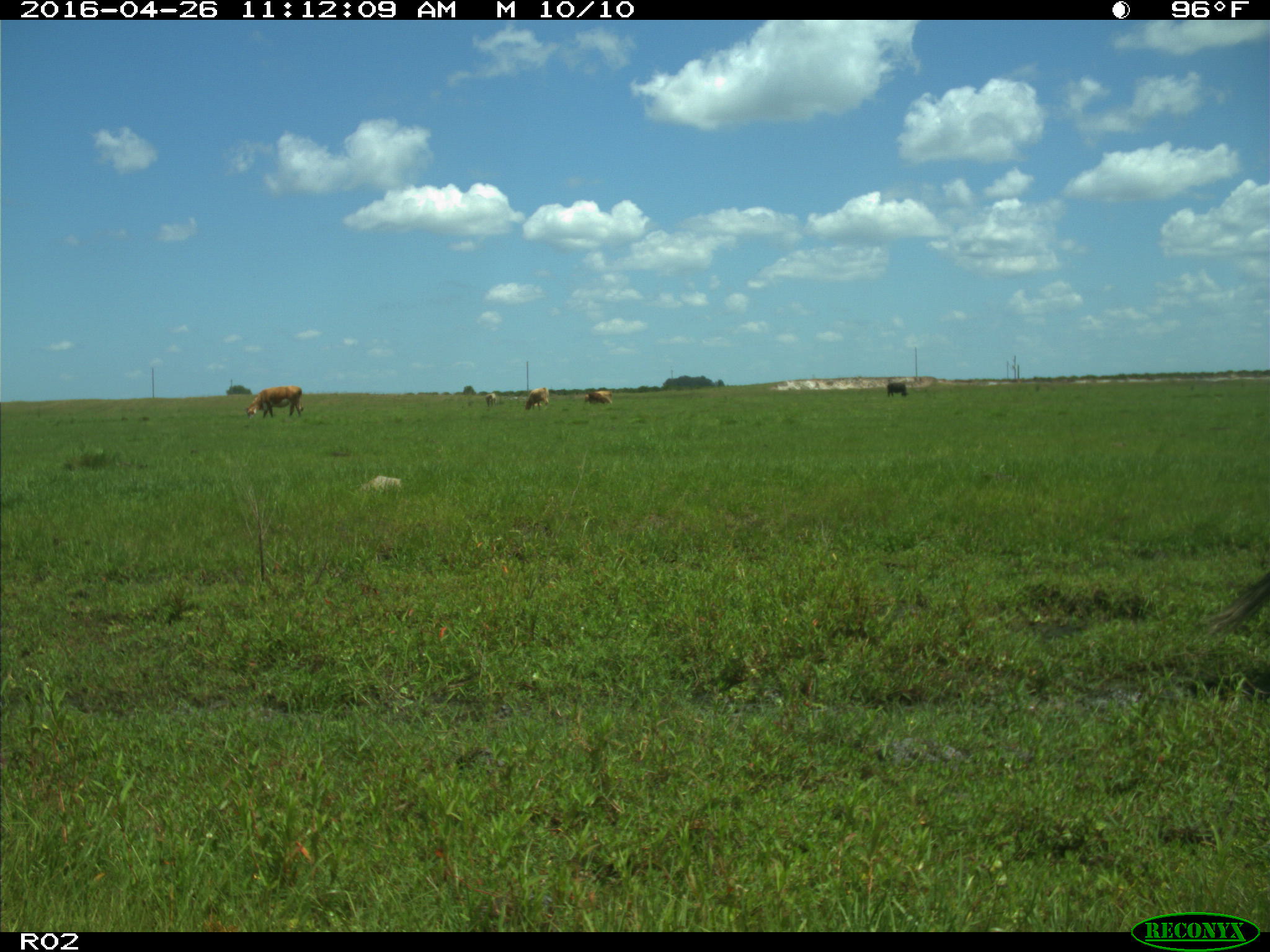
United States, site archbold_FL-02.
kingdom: Animalia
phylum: Chordata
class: Mammalia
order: Artiodactyla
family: Bovidae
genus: Bos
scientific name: Bos taurus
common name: domestic cow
Bos taurus (domestic cow).